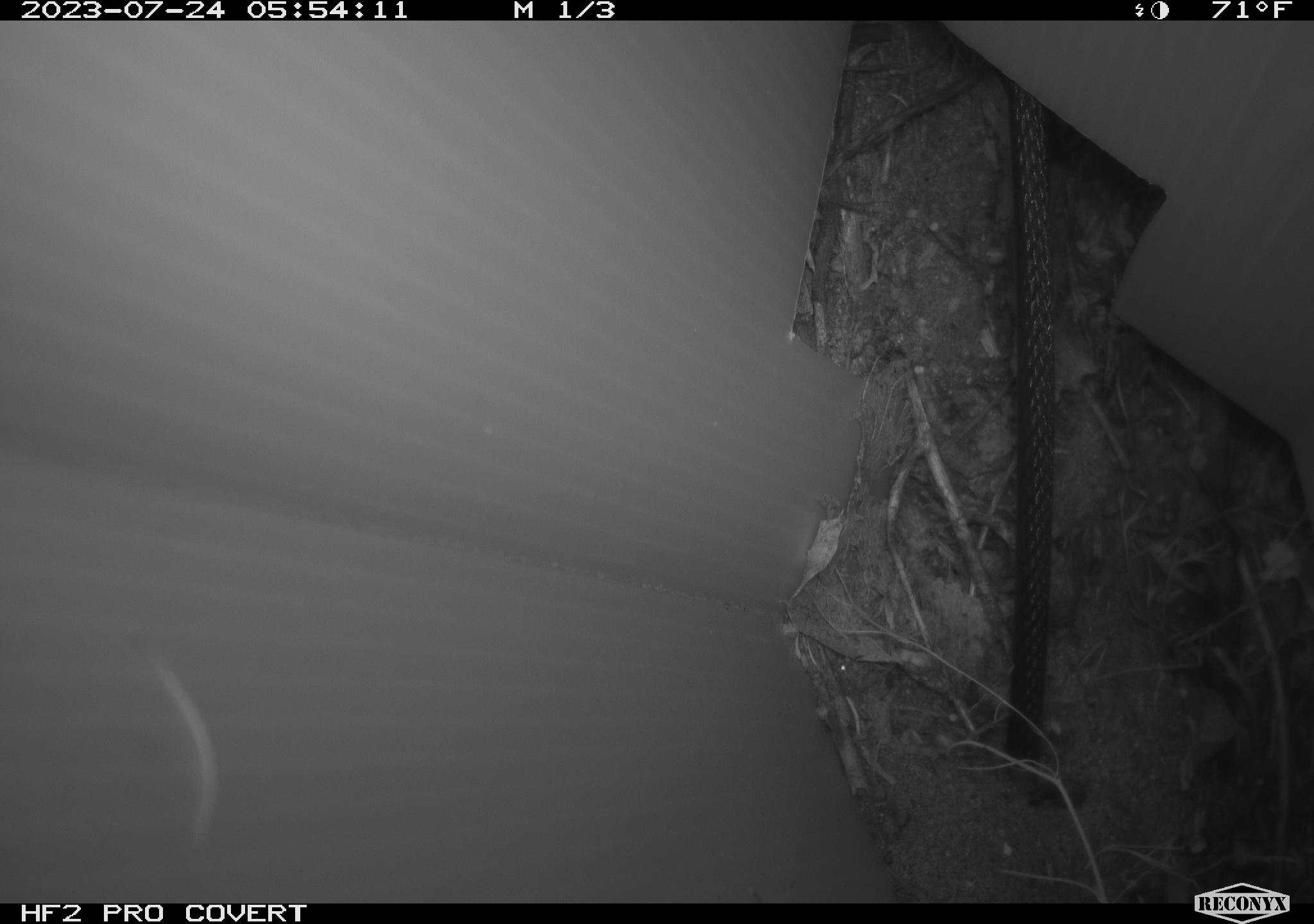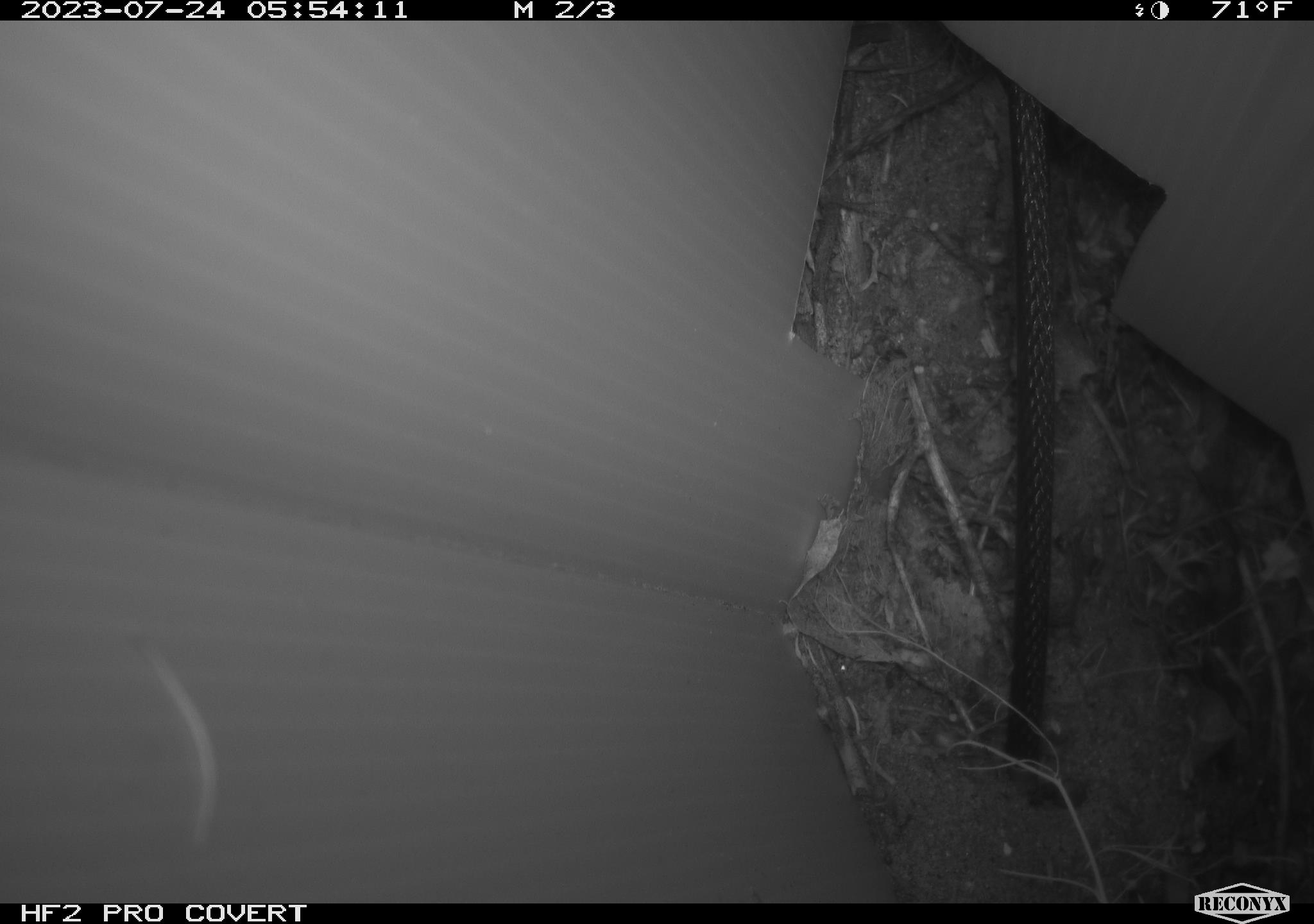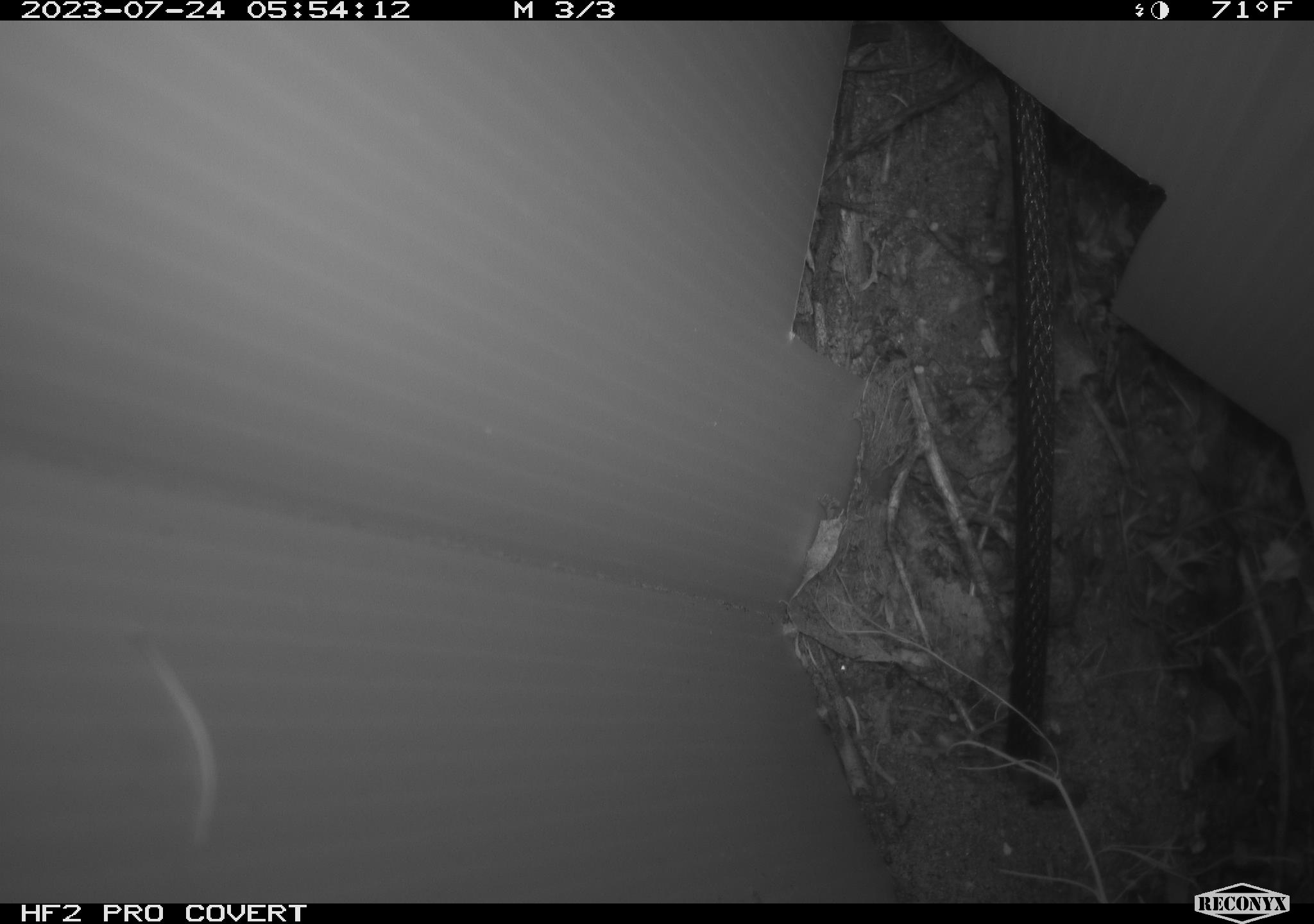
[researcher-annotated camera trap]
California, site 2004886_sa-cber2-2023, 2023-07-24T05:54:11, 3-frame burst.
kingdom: Animalia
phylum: Chordata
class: Amphibia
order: Anura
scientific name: Anura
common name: frogs